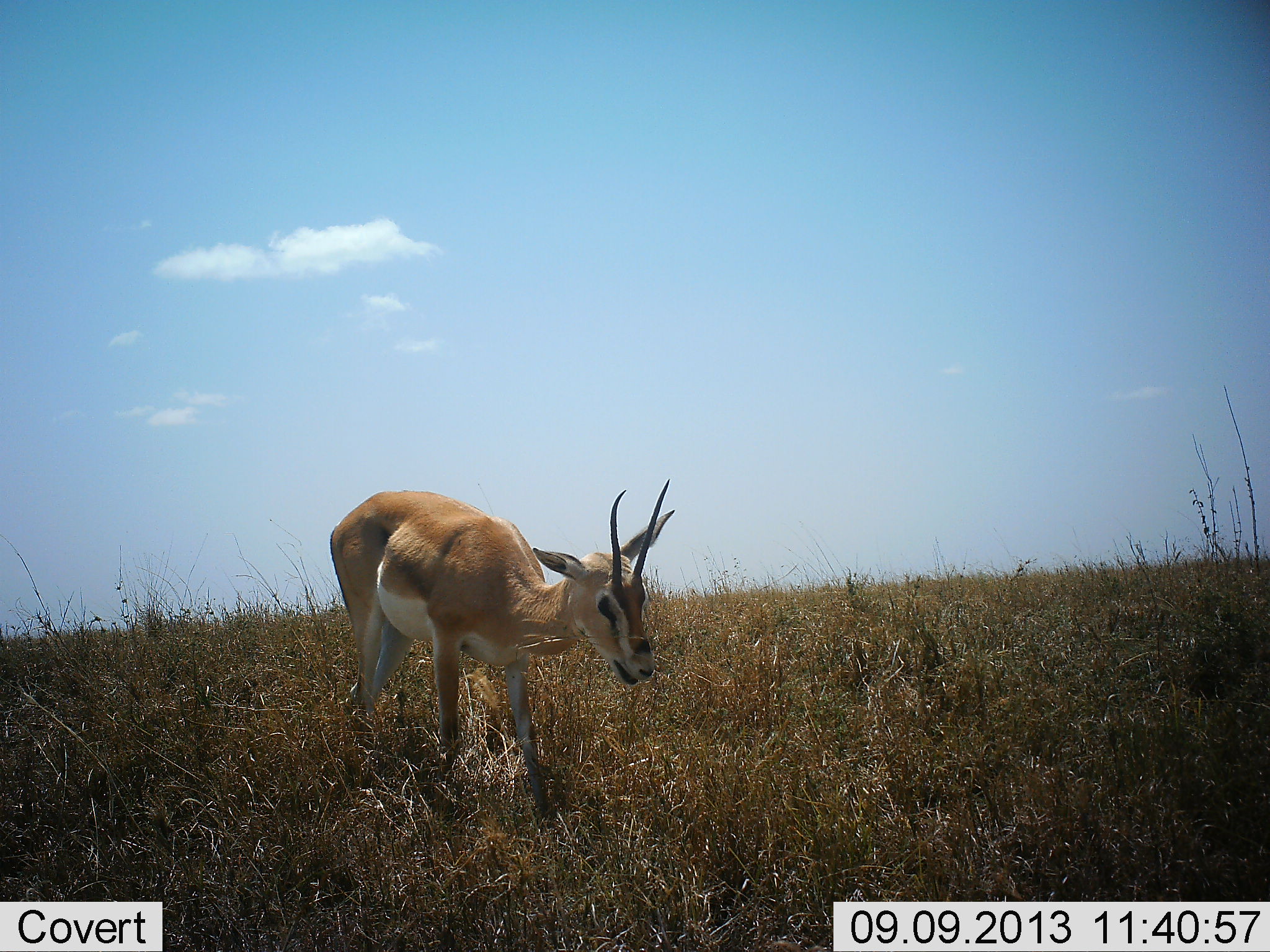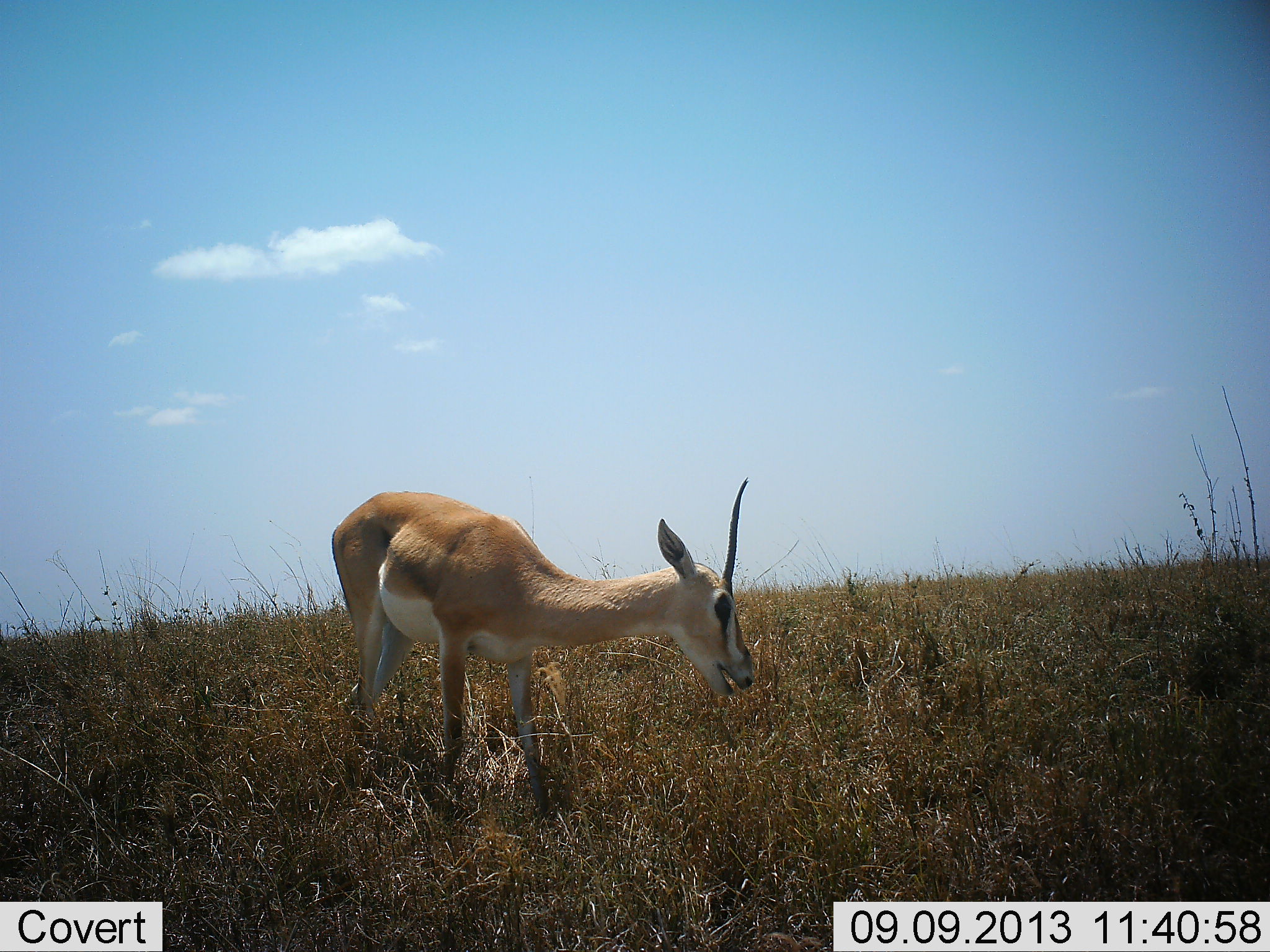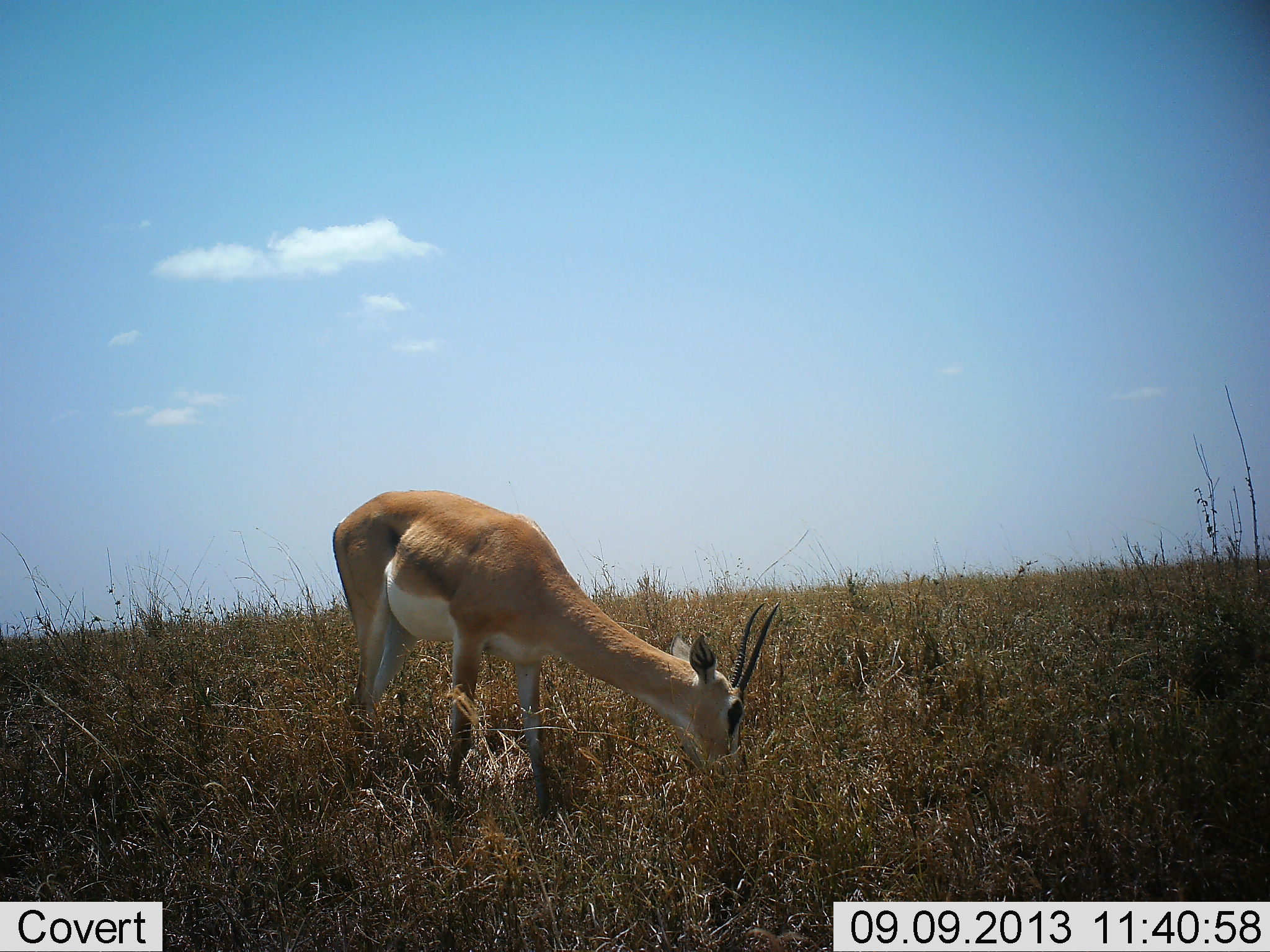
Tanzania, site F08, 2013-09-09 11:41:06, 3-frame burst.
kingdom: Animalia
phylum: Chordata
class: Mammalia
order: Artiodactyla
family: Bovidae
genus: Nanger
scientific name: Nanger granti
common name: grant's gazelle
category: gazellegrants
Gazellegrants (grant's gazelle) (Nanger granti), count 1. Behavior (volunteer vote fractions): standing 38%, resting 0%, moving 4%, interacting 0%. Young present (vote fraction): 0%. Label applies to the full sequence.